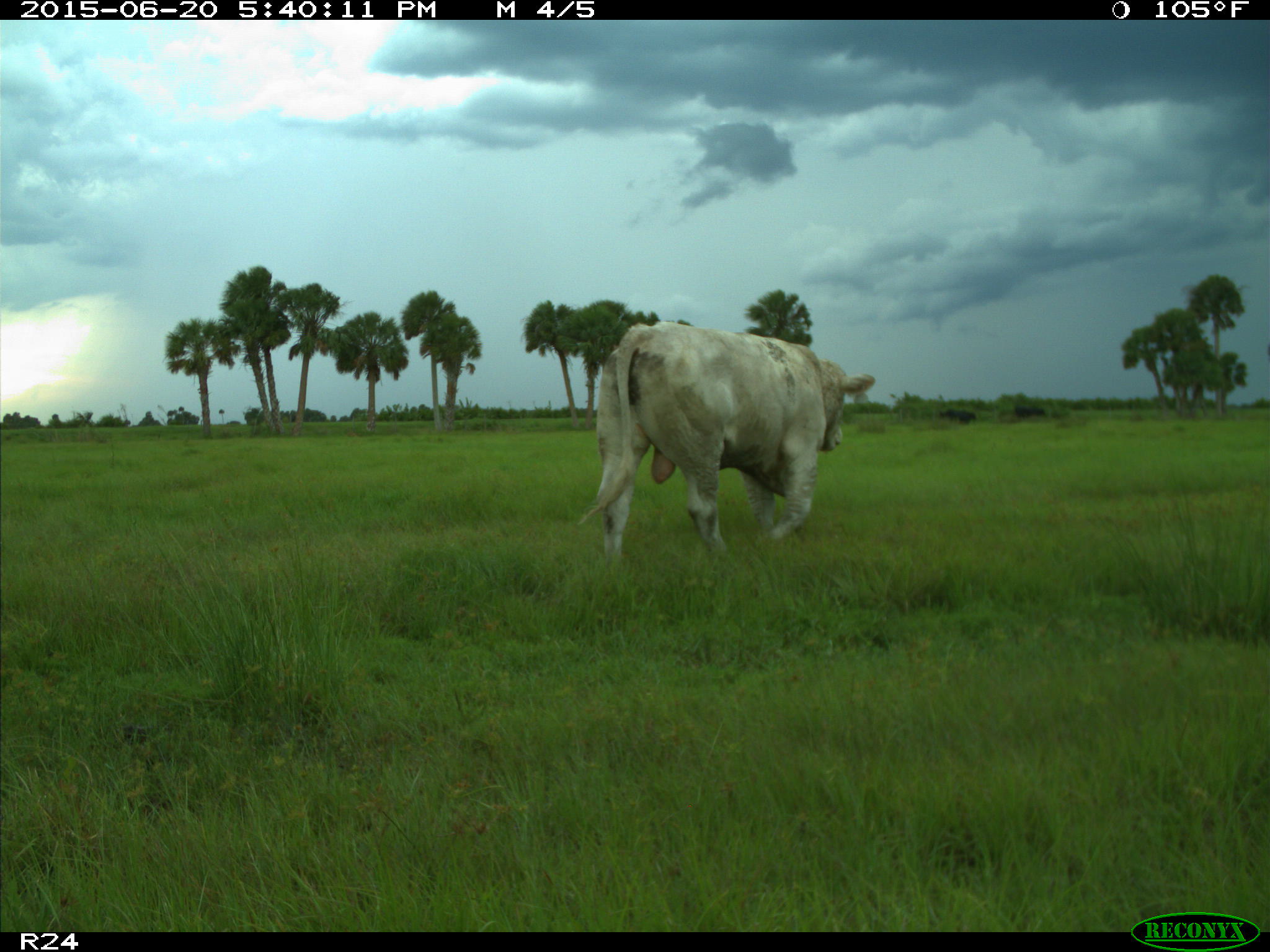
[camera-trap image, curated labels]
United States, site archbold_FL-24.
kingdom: Animalia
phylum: Chordata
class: Mammalia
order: Artiodactyla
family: Bovidae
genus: Bos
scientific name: Bos taurus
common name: domestic cow